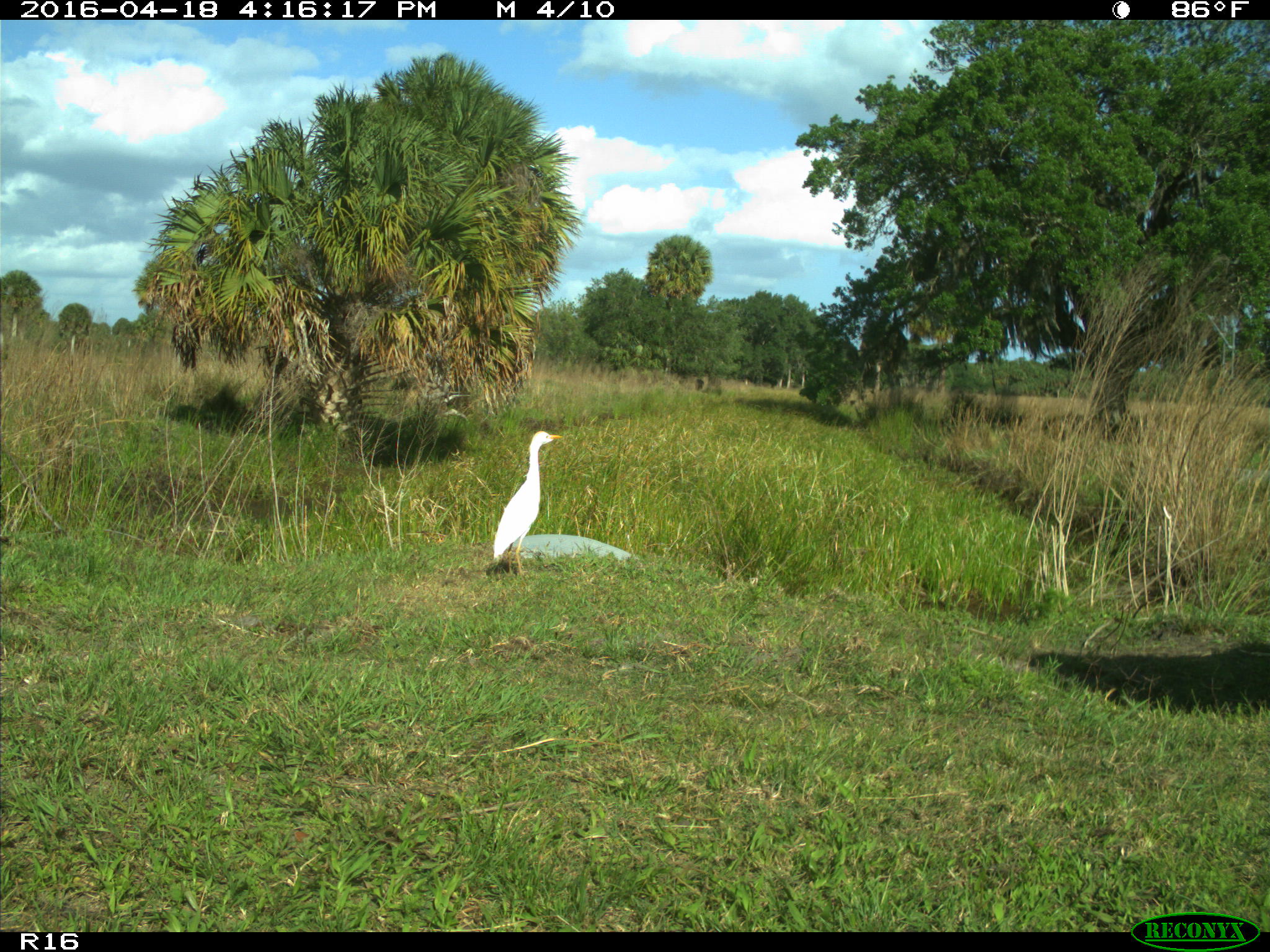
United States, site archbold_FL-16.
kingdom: Animalia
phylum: Chordata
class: Mammalia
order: Artiodactyla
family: Bovidae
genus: Bos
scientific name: Bos taurus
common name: domestic cow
Bos taurus (domestic cow).